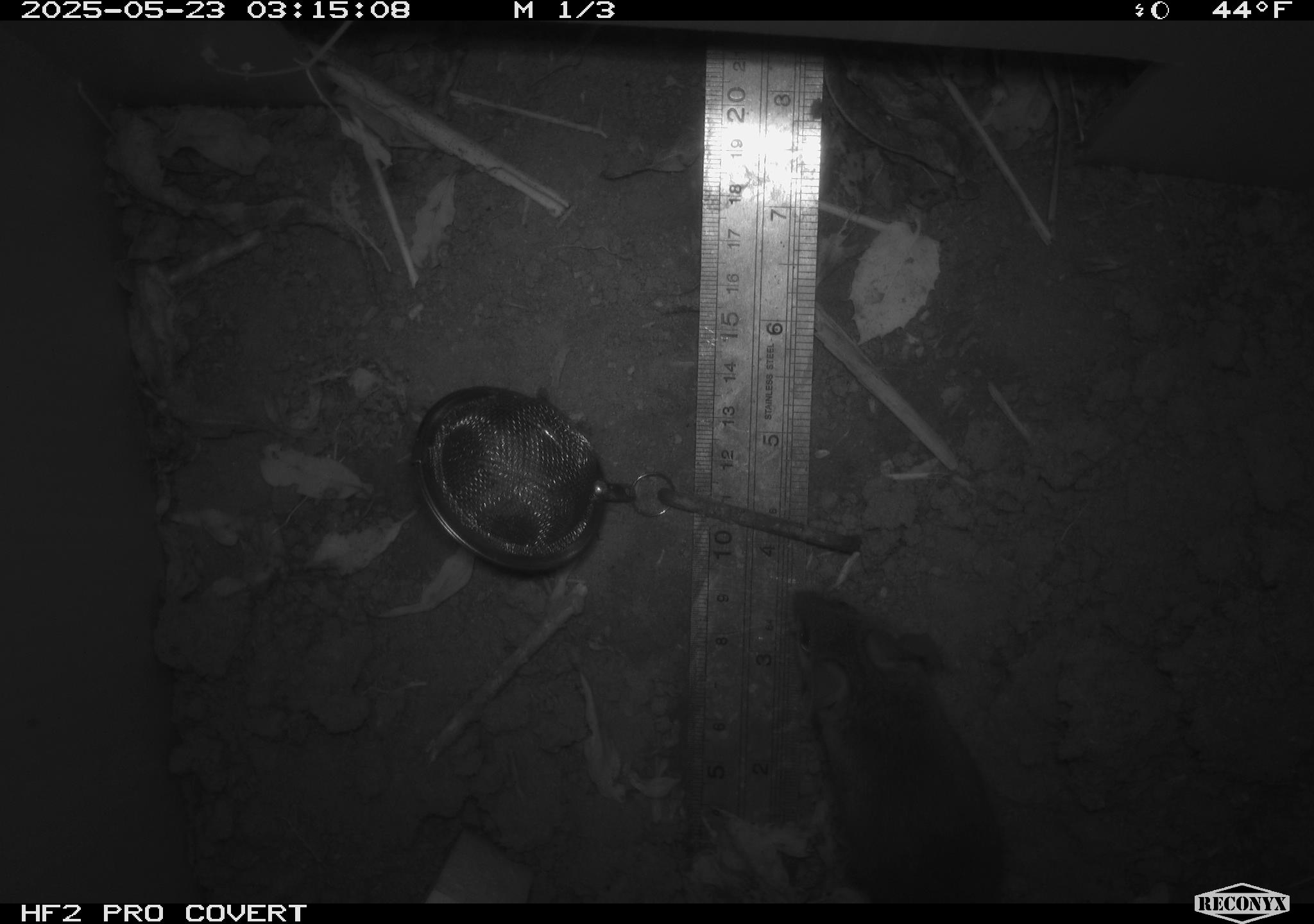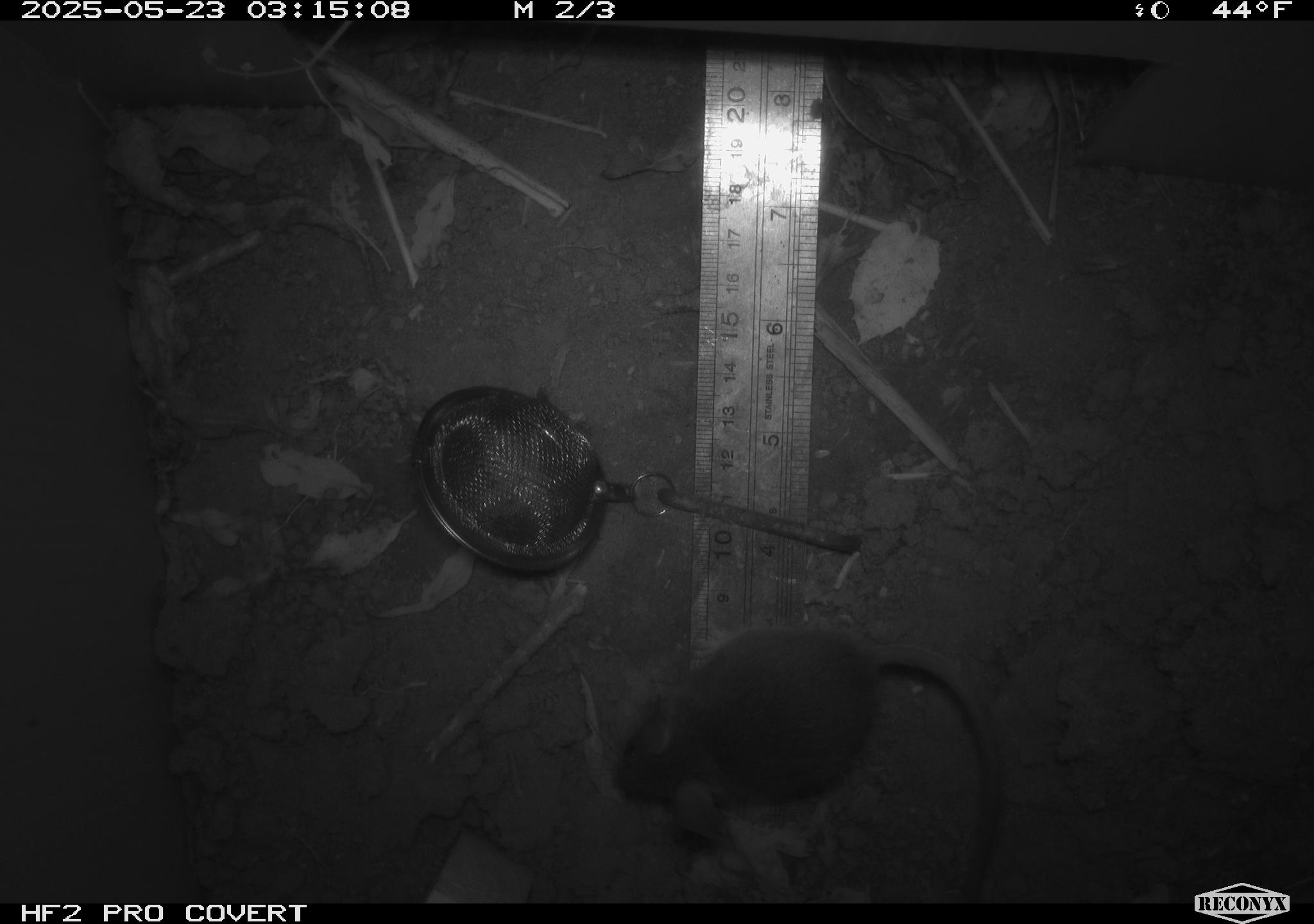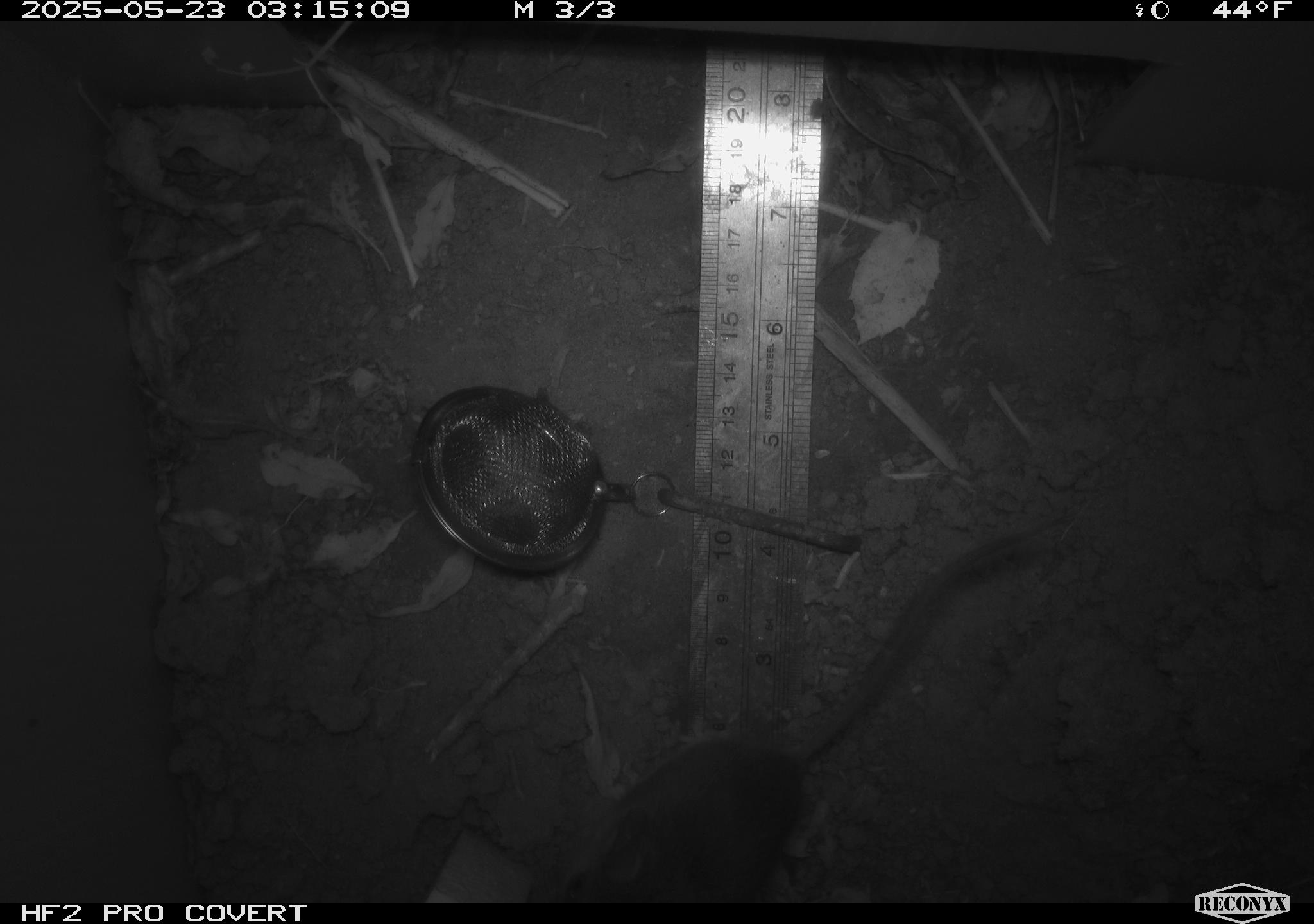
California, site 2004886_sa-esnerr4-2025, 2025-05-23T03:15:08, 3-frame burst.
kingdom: Animalia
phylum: Chordata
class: Mammalia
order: Rodentia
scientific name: Rodentia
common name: rodent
Rodent (Rodentia).